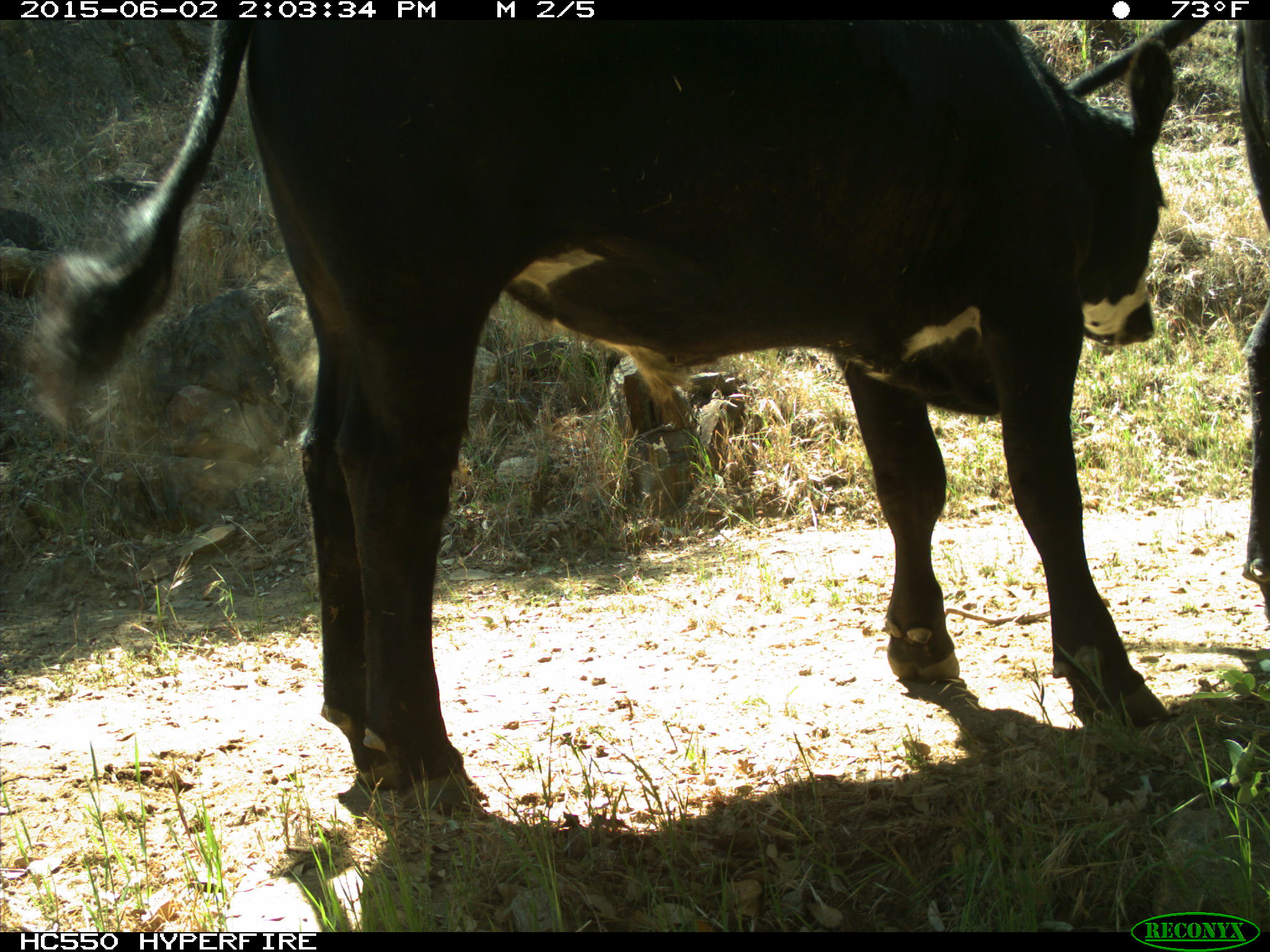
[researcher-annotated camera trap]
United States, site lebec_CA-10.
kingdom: Animalia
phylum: Chordata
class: Mammalia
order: Artiodactyla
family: Bovidae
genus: Bos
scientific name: Bos taurus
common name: domestic cow